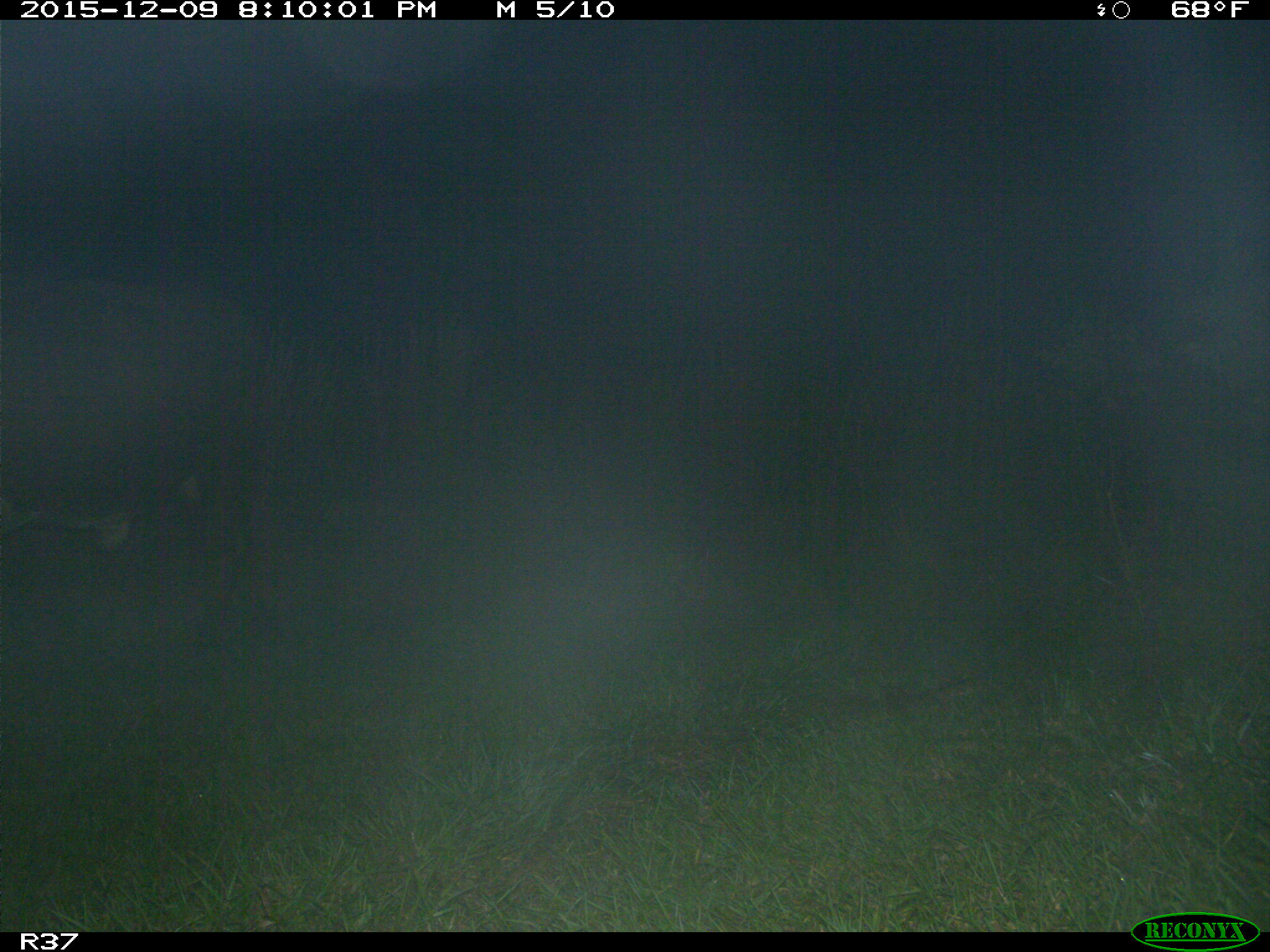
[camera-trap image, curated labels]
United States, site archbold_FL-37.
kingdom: Animalia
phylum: Chordata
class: Mammalia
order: Artiodactyla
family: Bovidae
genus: Bos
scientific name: Bos taurus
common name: domestic cow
Bos taurus (domestic cow).